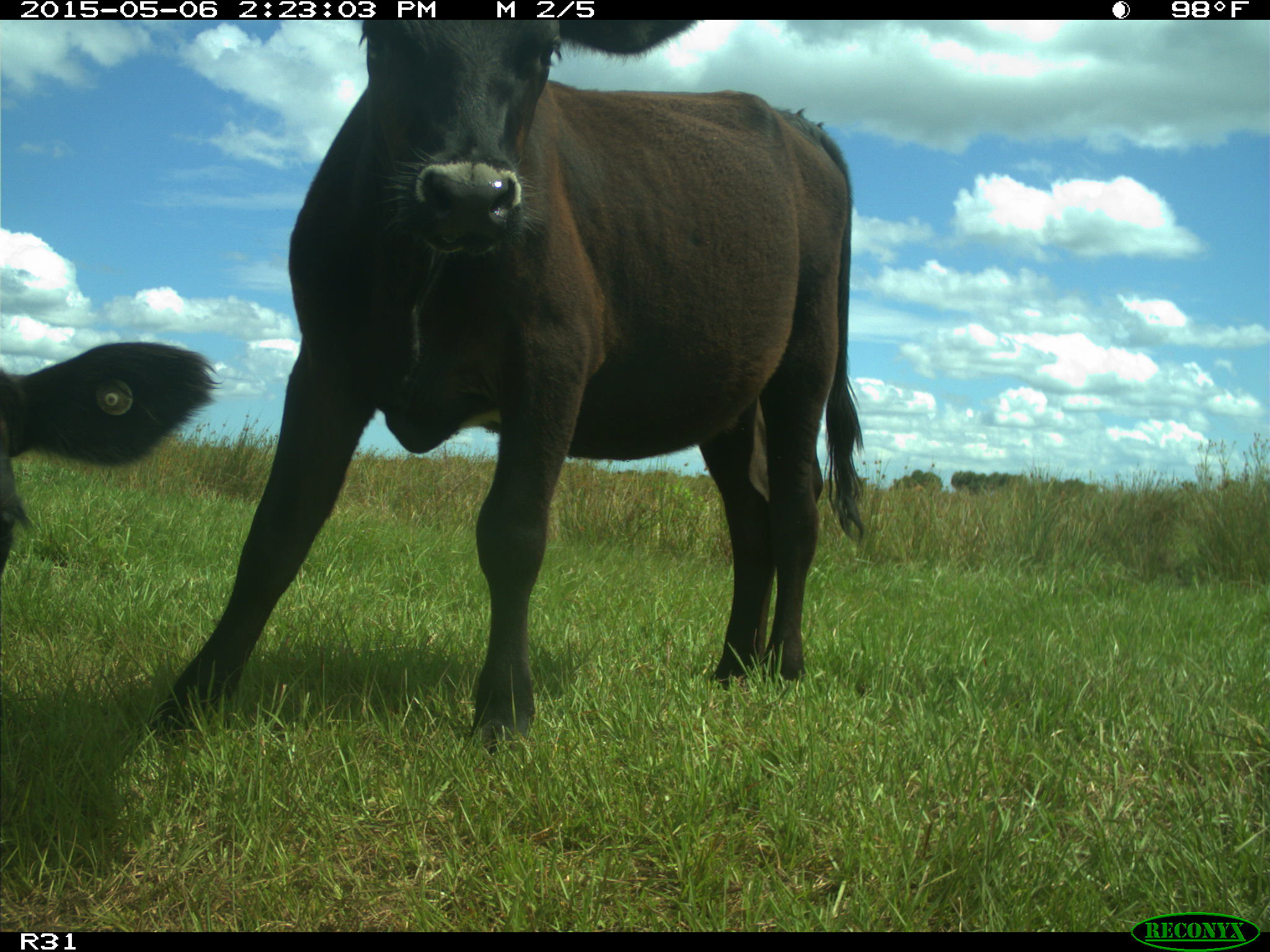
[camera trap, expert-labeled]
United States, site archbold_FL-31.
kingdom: Animalia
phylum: Chordata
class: Mammalia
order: Artiodactyla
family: Bovidae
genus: Bos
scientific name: Bos taurus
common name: domestic cow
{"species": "Bos taurus (domestic cow)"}